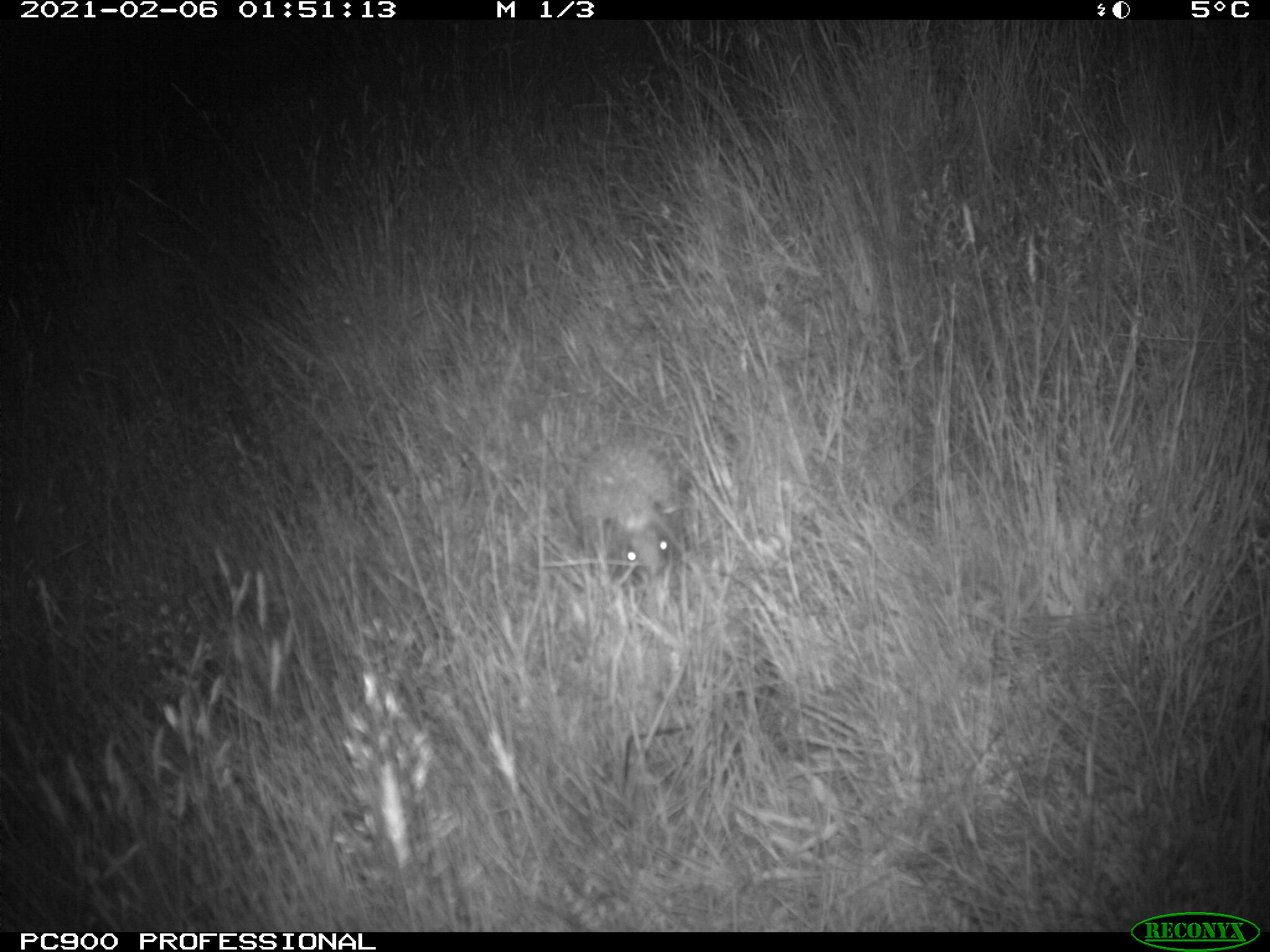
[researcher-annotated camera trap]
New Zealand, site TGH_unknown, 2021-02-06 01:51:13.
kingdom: Animalia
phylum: Chordata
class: Mammalia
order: Eulipotyphla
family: Erinaceidae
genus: Erinaceus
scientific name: Erinaceus europaeus europaeus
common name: european hedgehog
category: hedgehog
Hedgehog (european hedgehog) (Erinaceus europaeus europaeus).